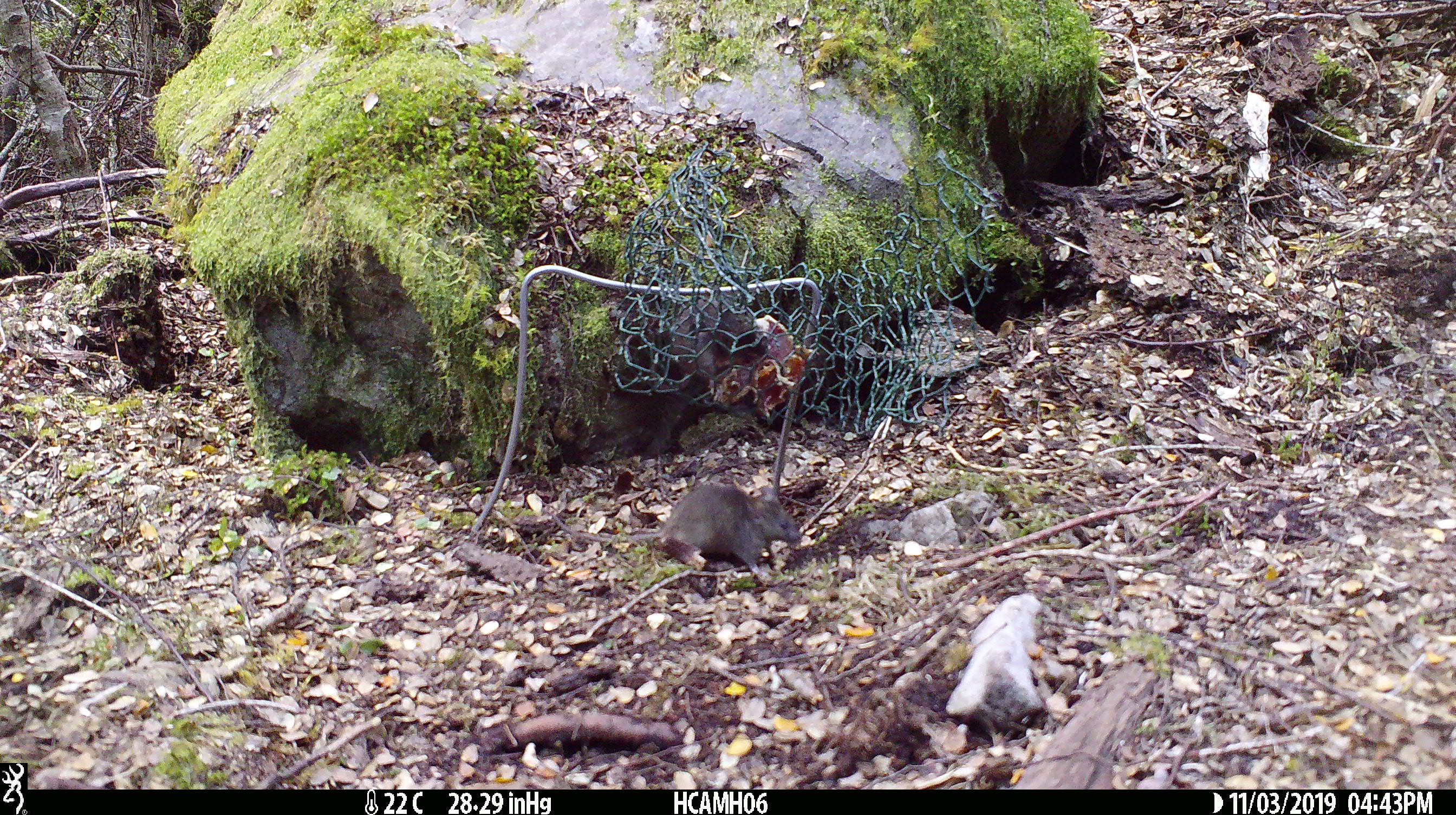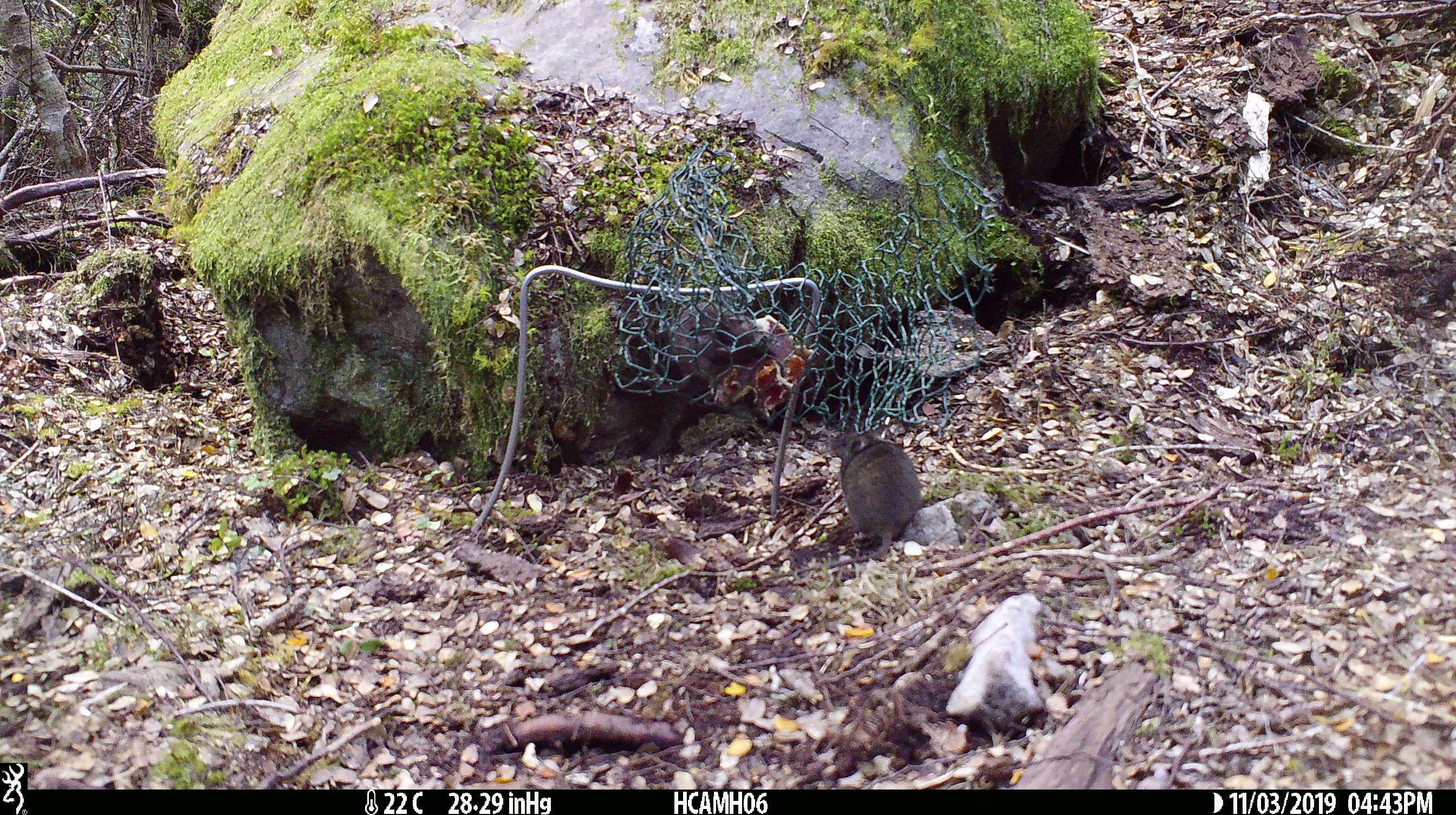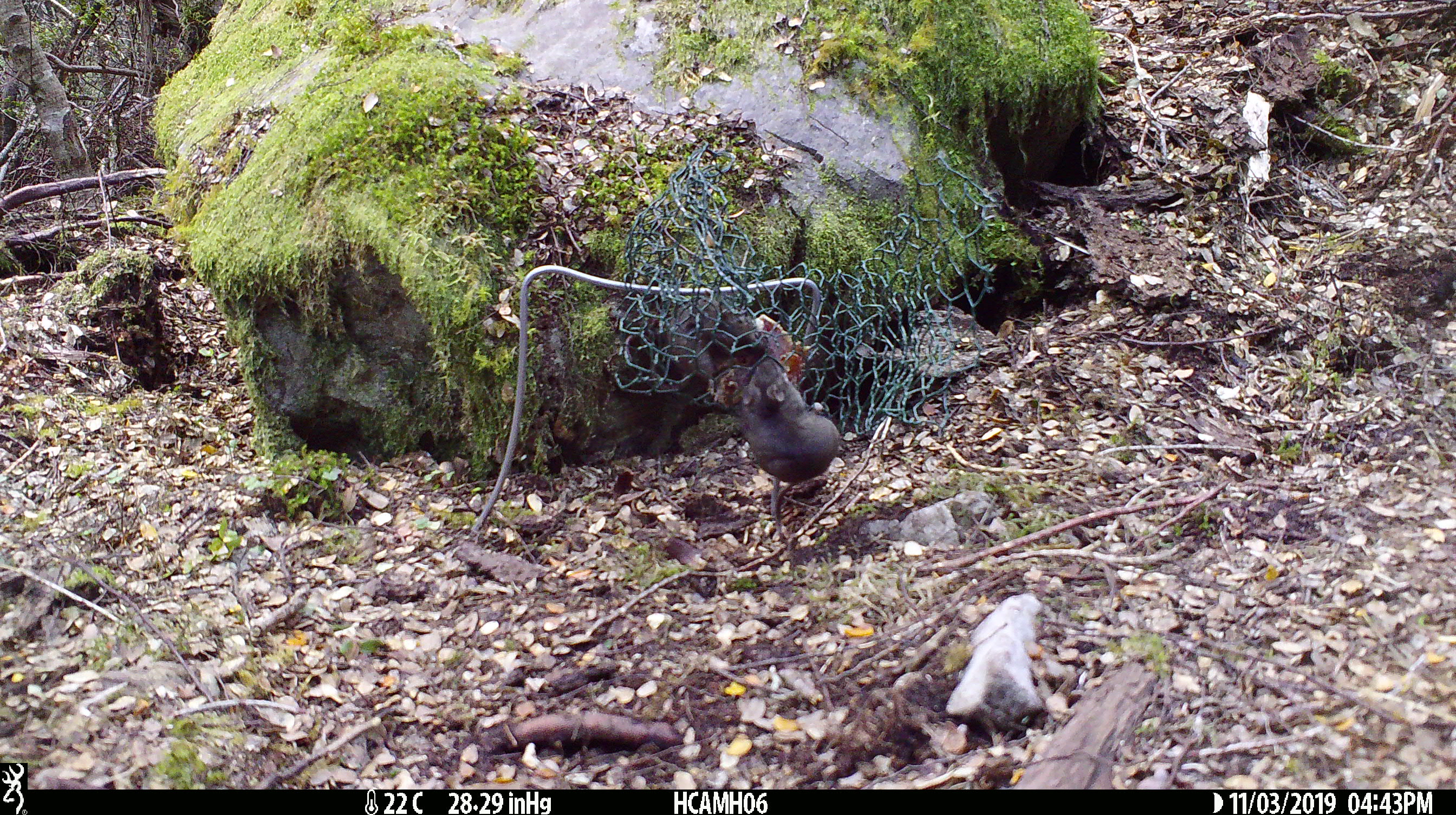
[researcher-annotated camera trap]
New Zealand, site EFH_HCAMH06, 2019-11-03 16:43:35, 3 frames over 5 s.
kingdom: Animalia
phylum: Chordata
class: Mammalia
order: Rodentia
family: Muridae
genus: Mus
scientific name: Mus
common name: mouse